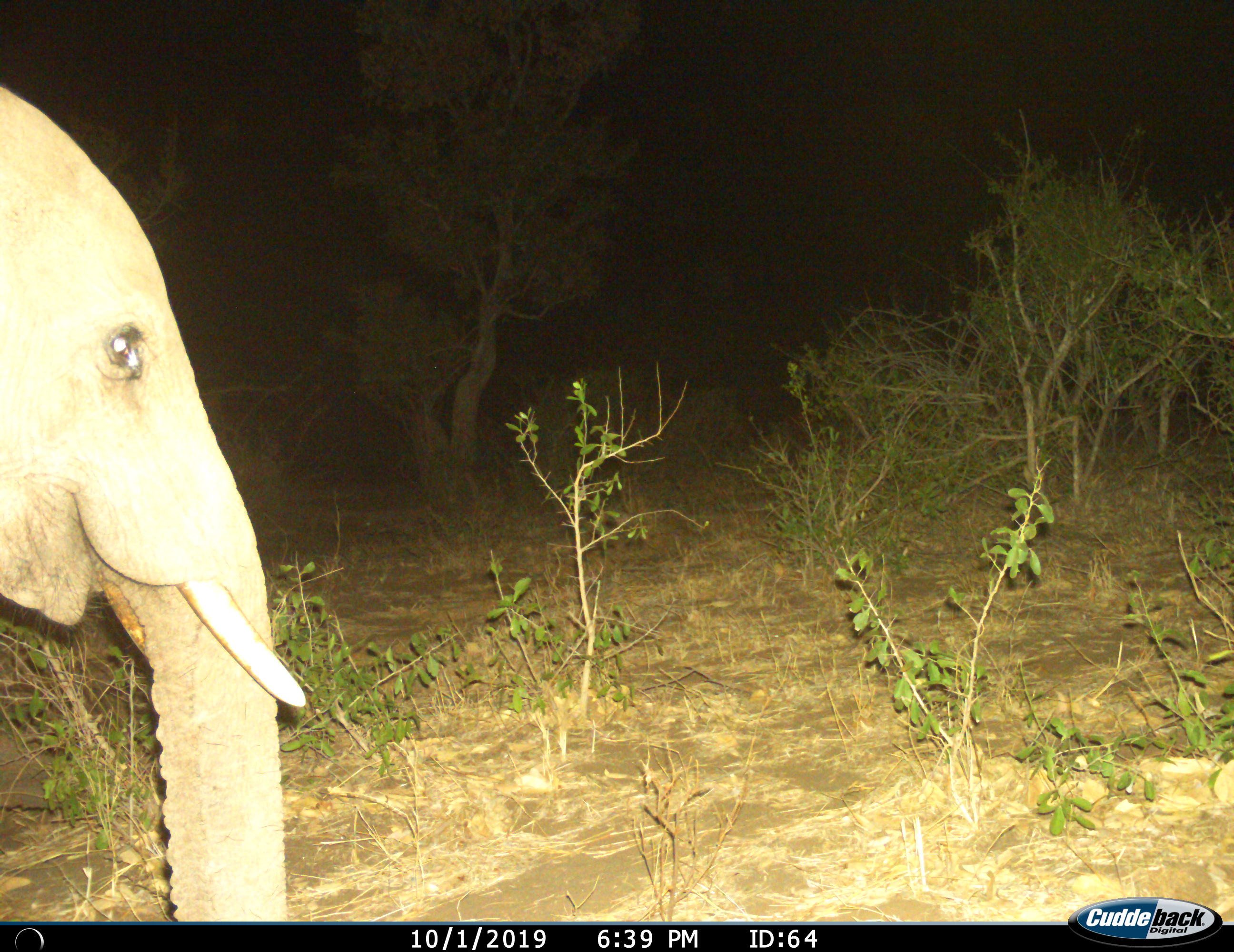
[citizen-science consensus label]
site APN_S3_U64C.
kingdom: Animalia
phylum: Chordata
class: Mammalia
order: Proboscidea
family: Elephantidae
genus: Loxodonta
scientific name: Loxodonta africana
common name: african bush elephant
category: elephant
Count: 1.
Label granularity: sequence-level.